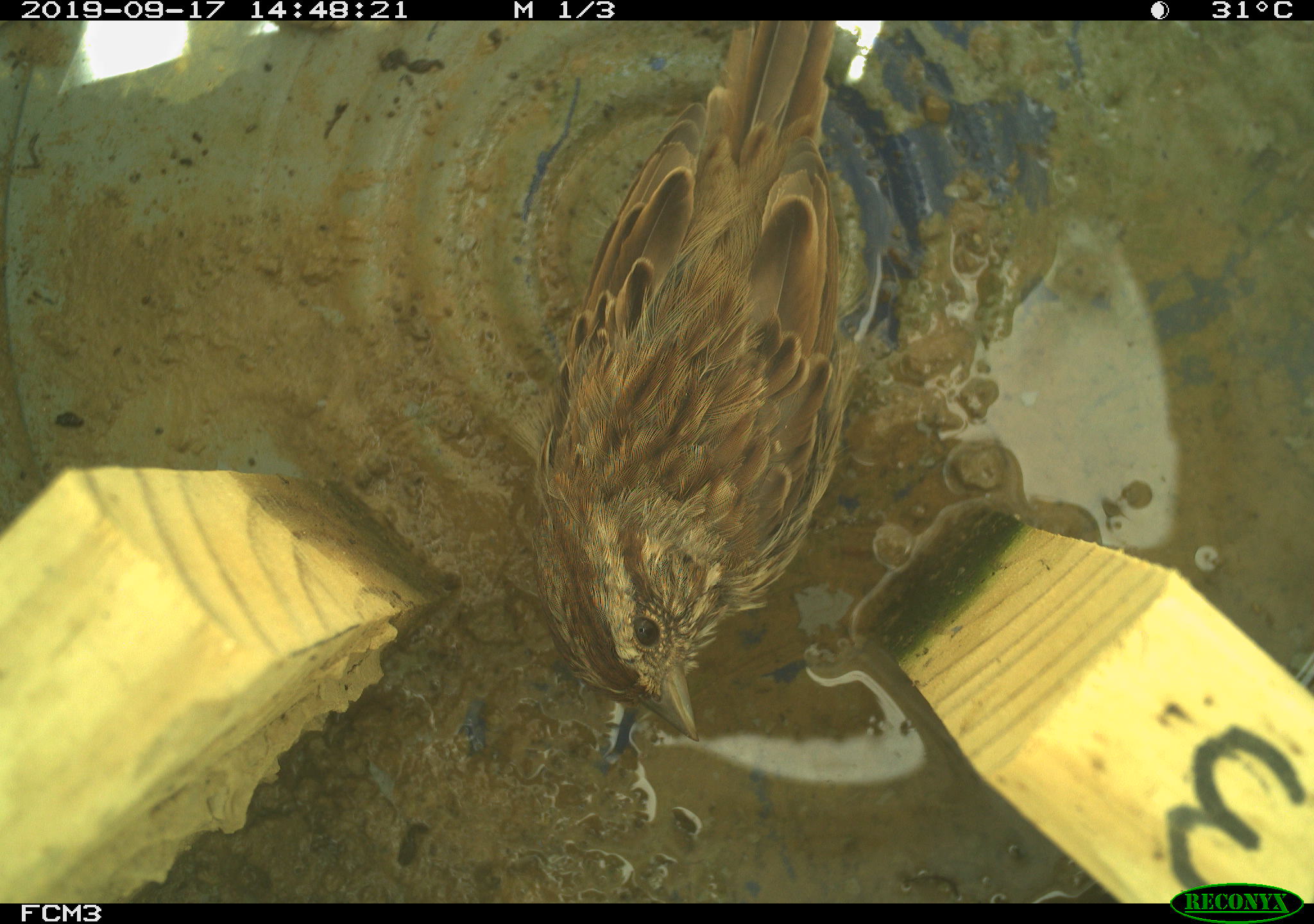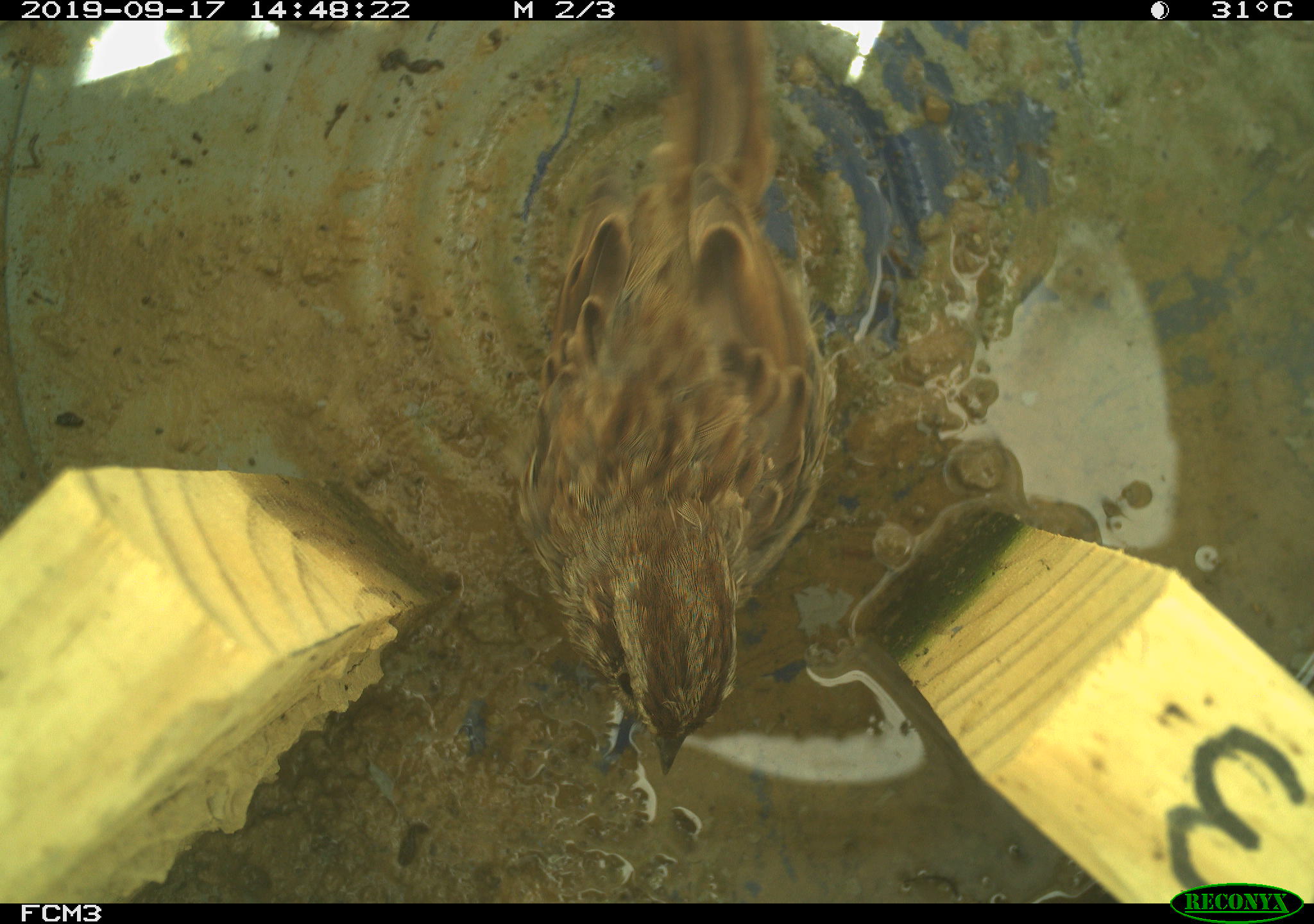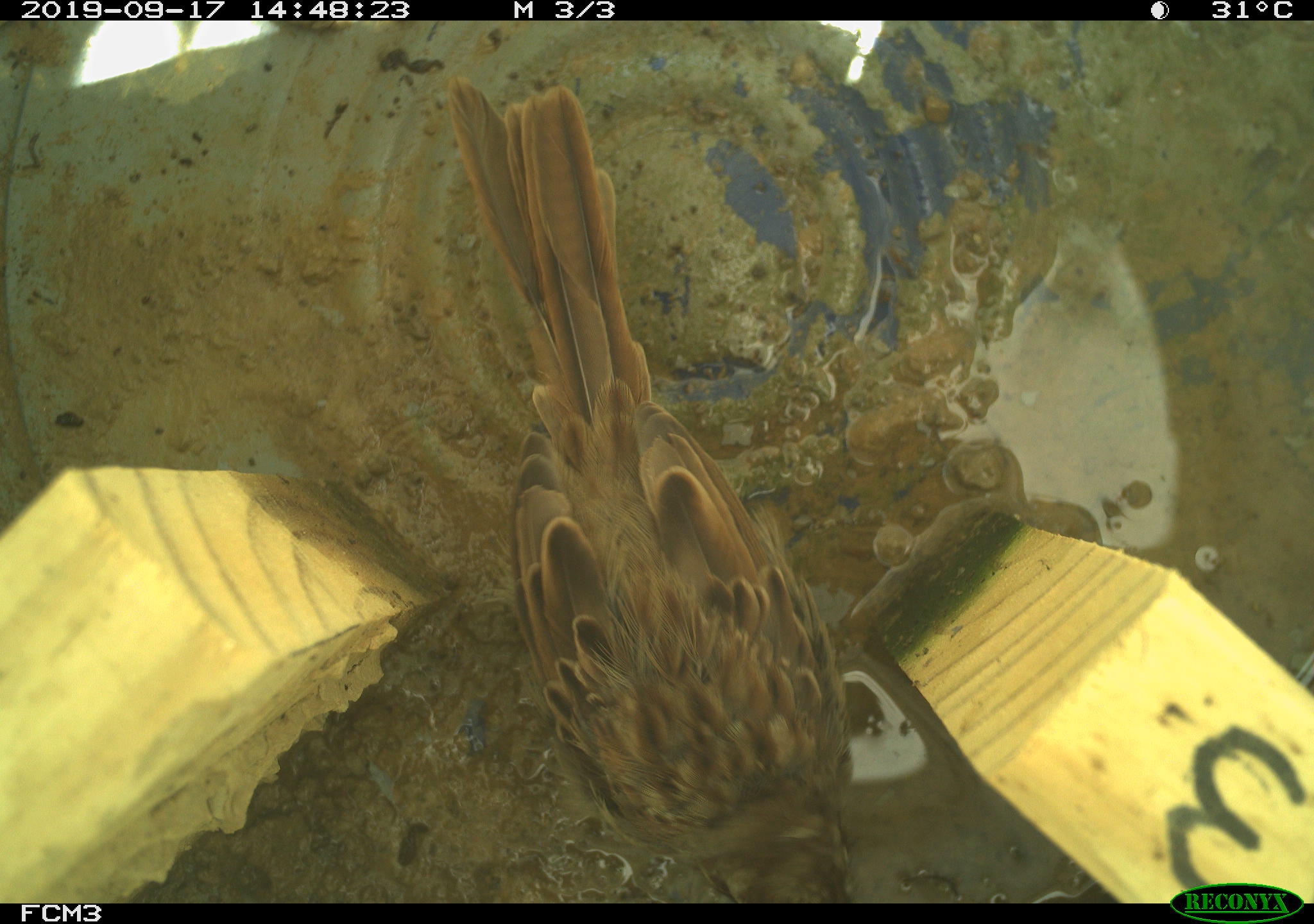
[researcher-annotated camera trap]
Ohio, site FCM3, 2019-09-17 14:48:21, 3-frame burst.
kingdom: Animalia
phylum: Chordata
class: Aves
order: Passeriformes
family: Passerellidae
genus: Melospiza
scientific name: Melospiza melodia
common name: song sparrow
Song sparrow (Melospiza melodia).